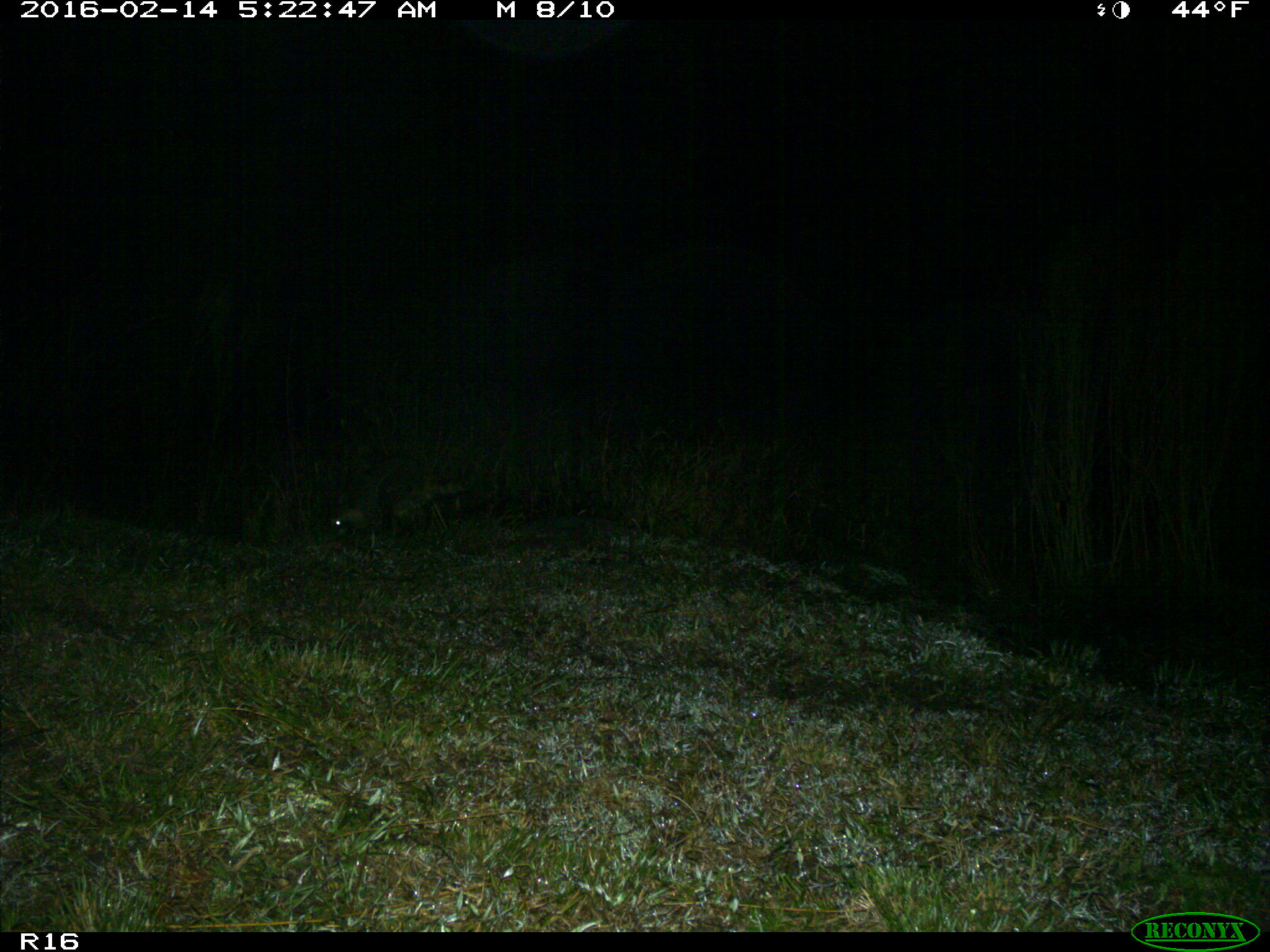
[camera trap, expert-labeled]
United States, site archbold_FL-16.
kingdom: Animalia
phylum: Chordata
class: Mammalia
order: Carnivora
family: Procyonidae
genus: Procyon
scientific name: Procyon lotor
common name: common raccoon